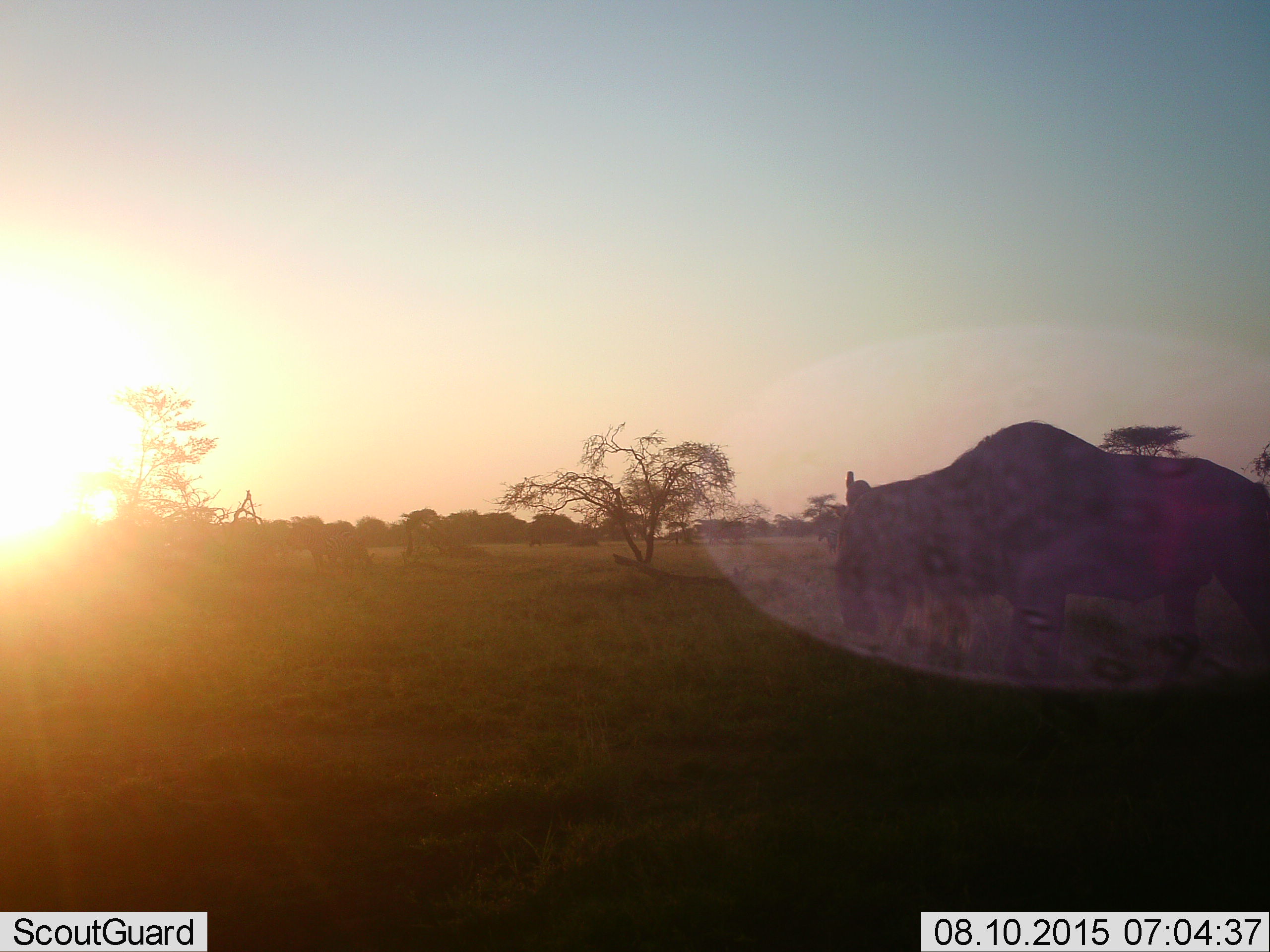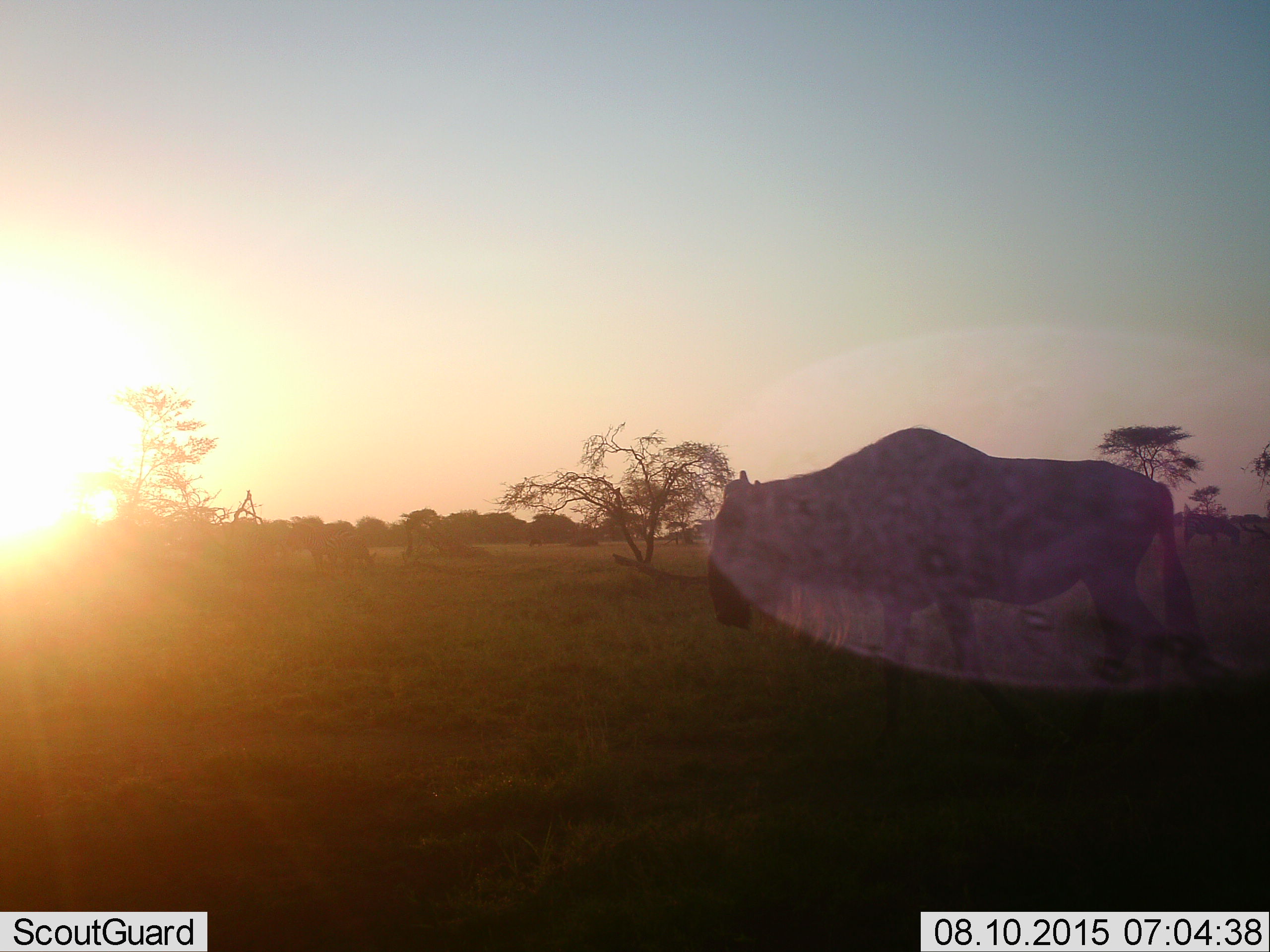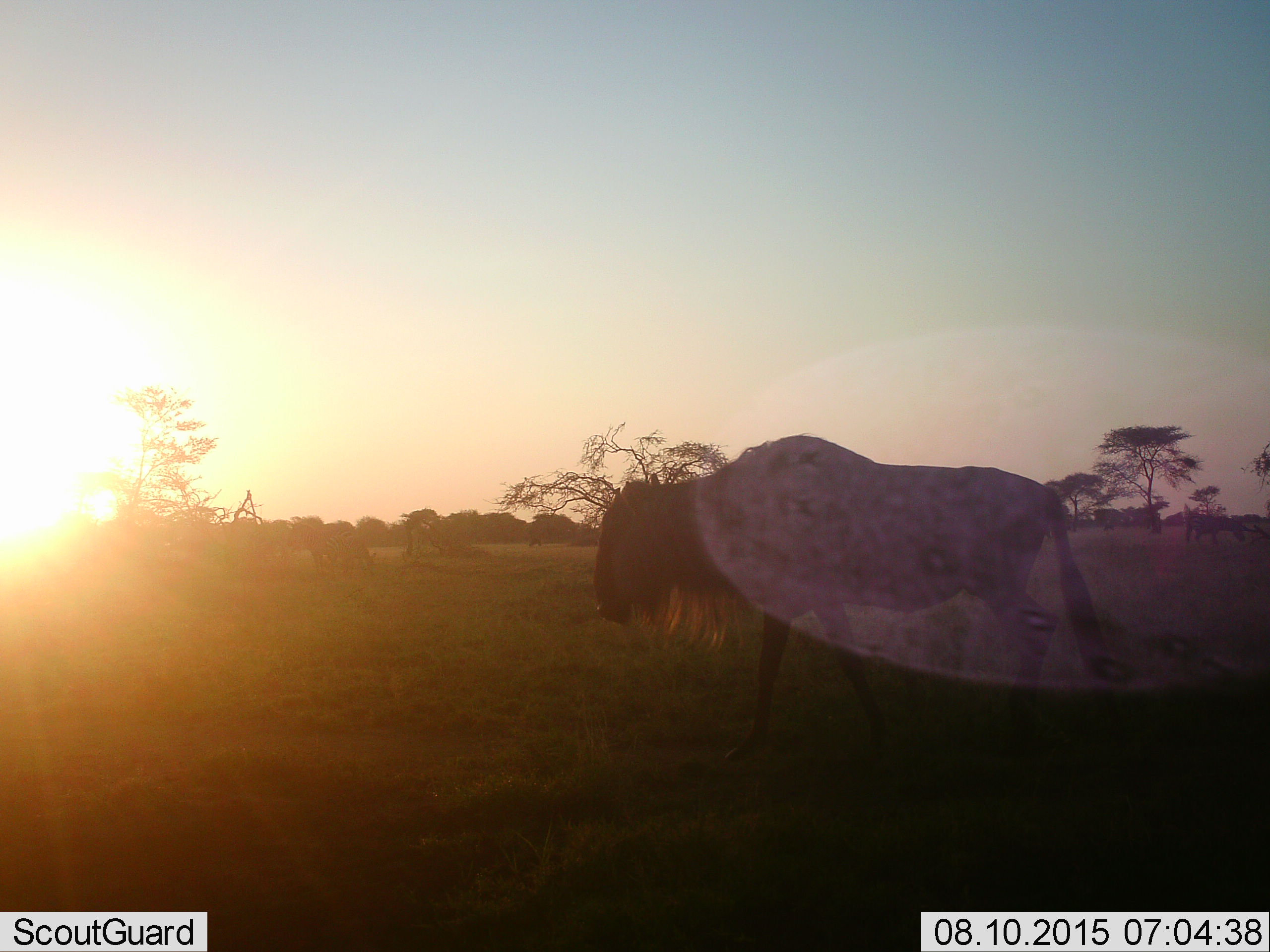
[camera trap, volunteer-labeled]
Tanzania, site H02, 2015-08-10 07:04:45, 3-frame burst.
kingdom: Animalia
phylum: Chordata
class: Mammalia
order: Artiodactyla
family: Bovidae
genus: Connochaetes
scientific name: Connochaetes taurinus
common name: blue wildebeest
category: wildebeest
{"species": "wildebeest (blue wildebeest) (Connochaetes taurinus)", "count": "2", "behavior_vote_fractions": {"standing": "33%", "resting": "0%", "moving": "100%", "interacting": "0%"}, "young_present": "0%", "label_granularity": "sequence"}